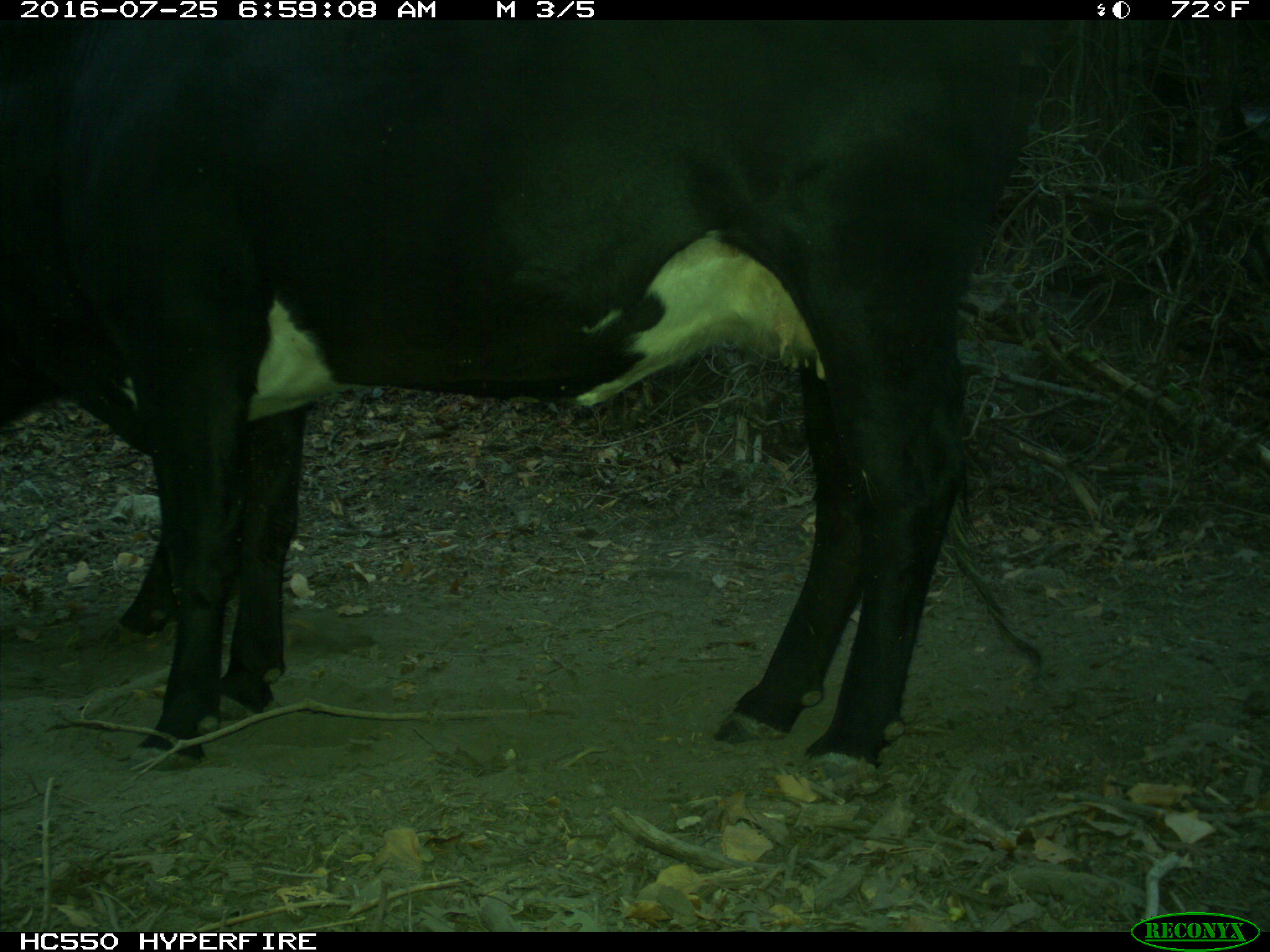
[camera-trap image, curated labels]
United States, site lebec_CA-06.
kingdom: Animalia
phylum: Chordata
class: Mammalia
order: Artiodactyla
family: Bovidae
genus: Bos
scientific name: Bos taurus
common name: domestic cow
Bos taurus (domestic cow).